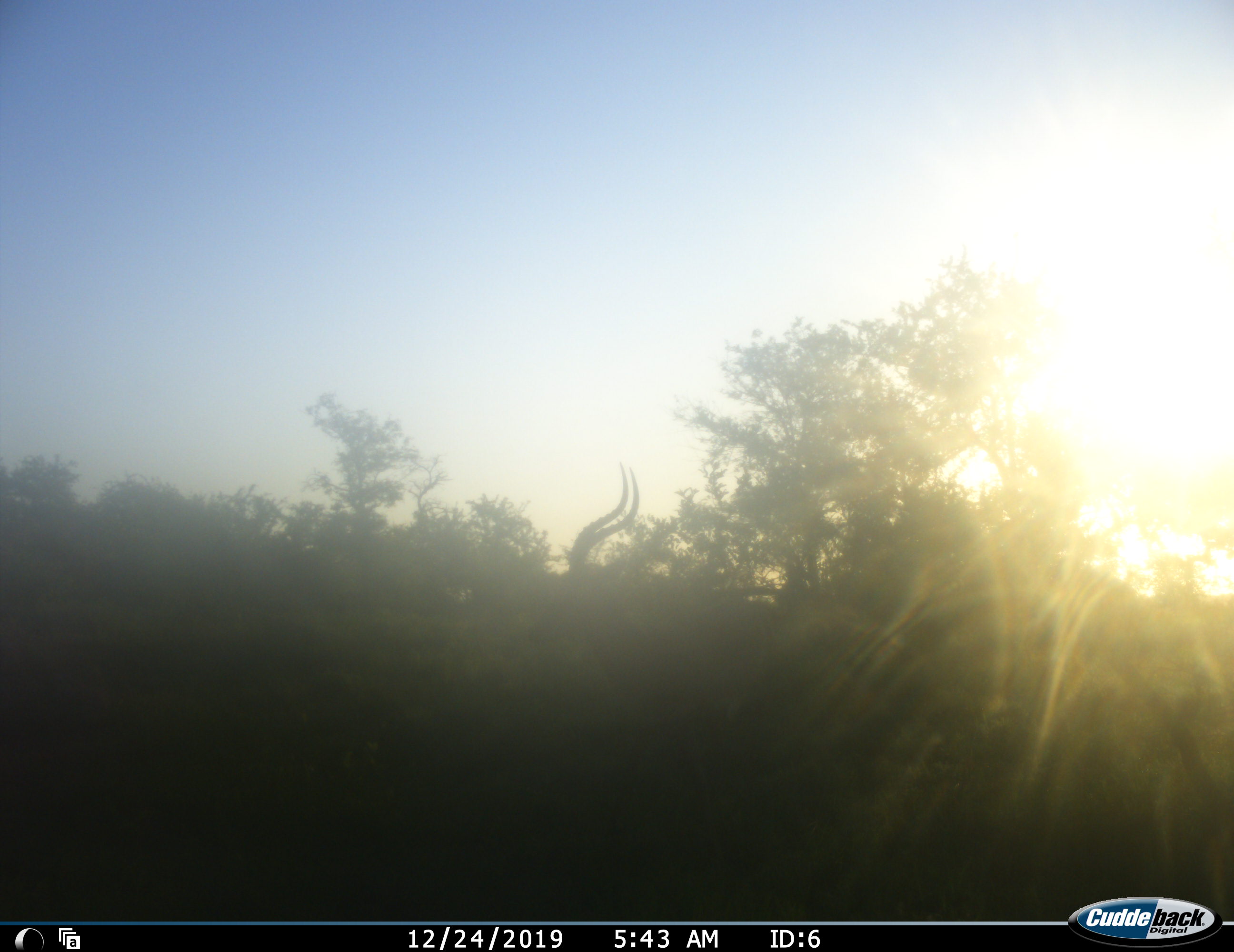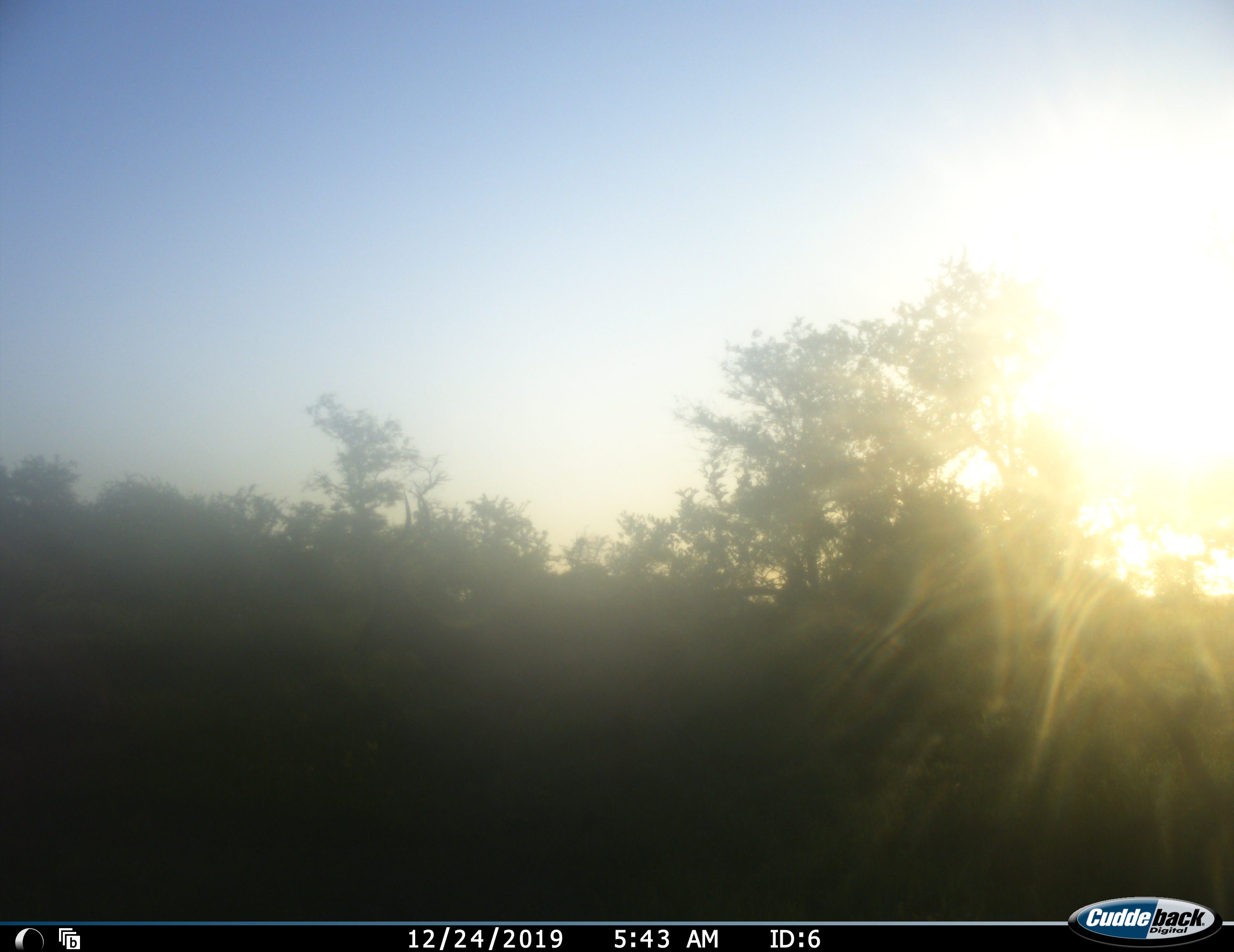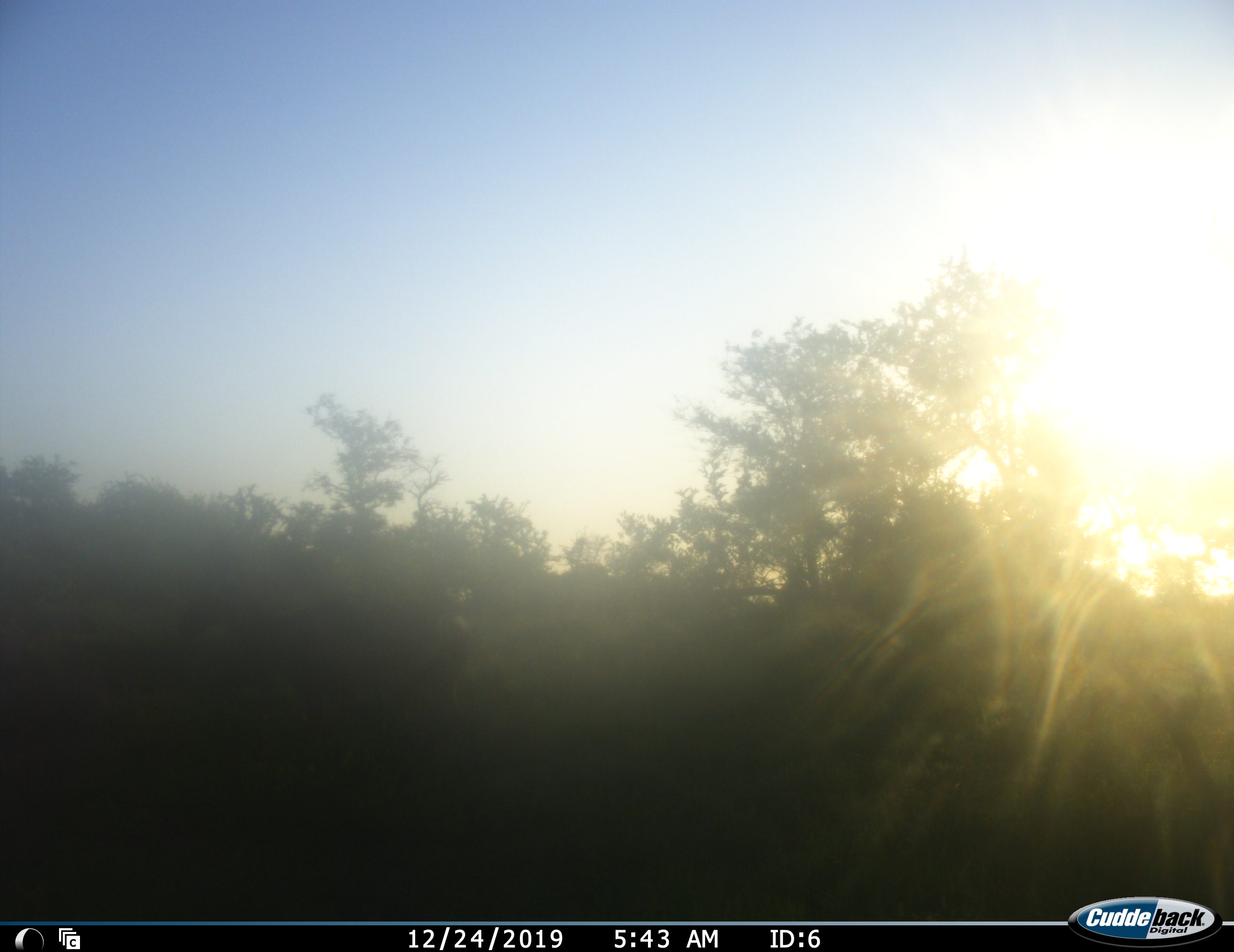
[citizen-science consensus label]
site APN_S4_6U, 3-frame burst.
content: unidentified animal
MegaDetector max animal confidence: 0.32